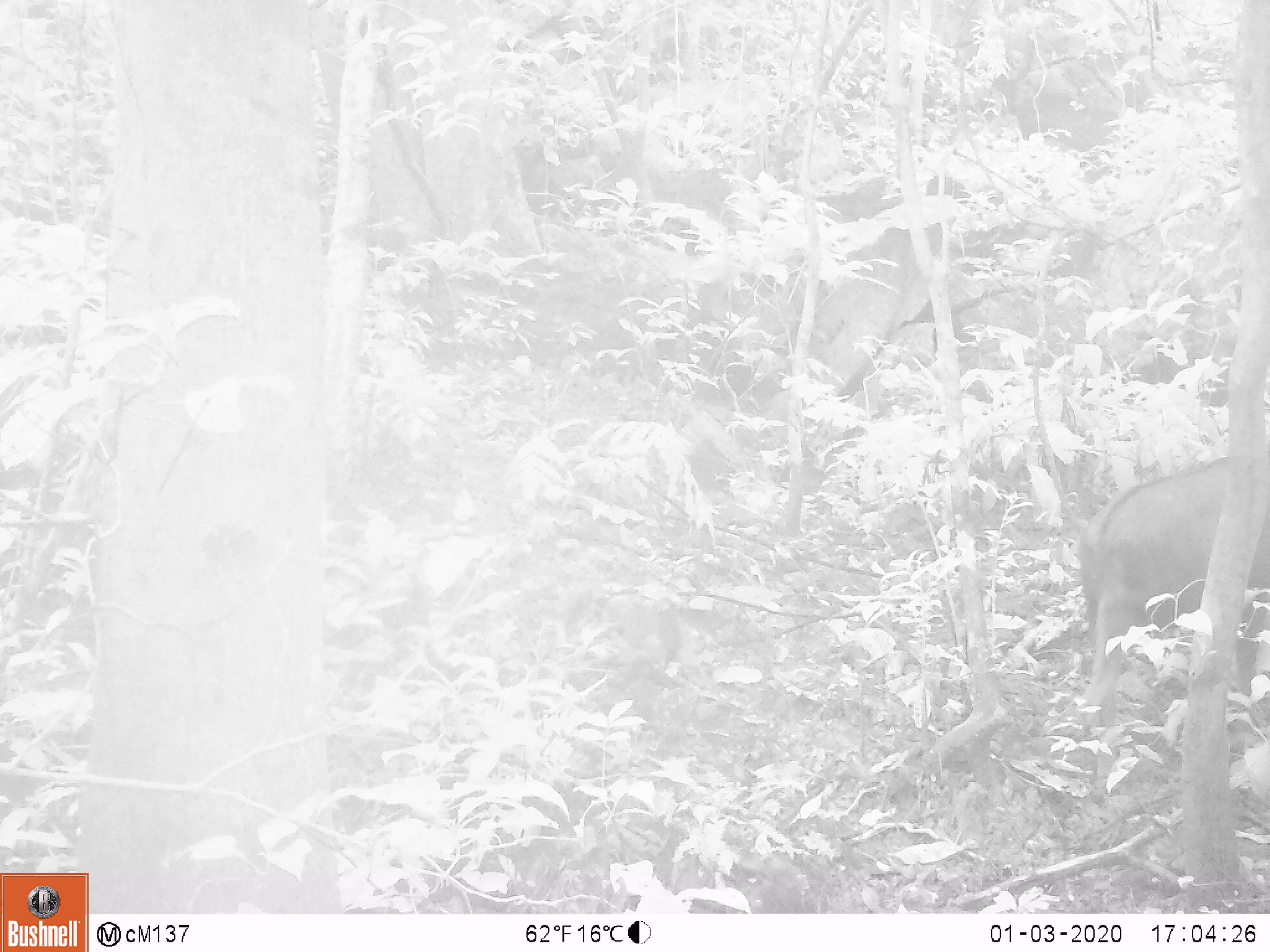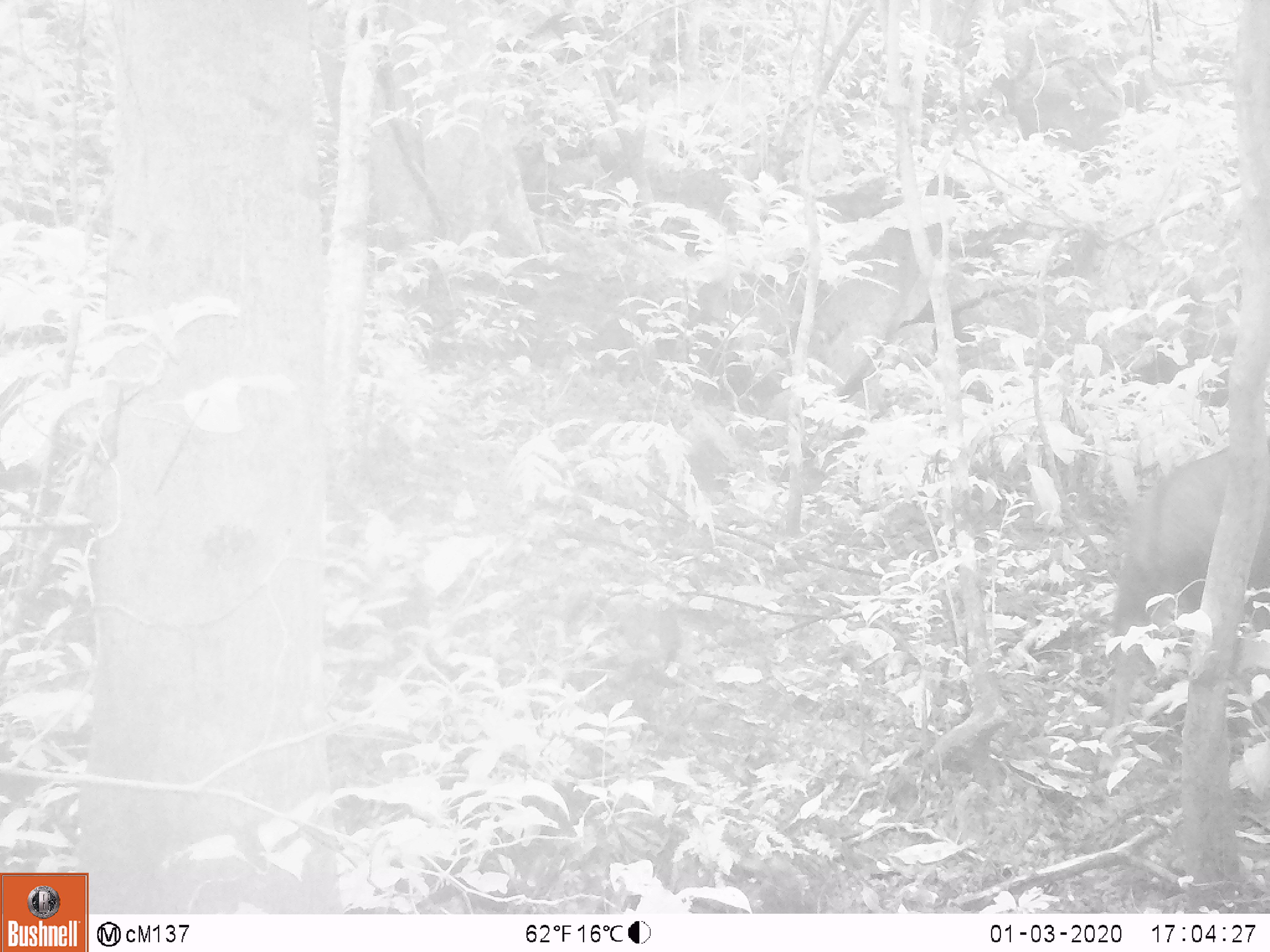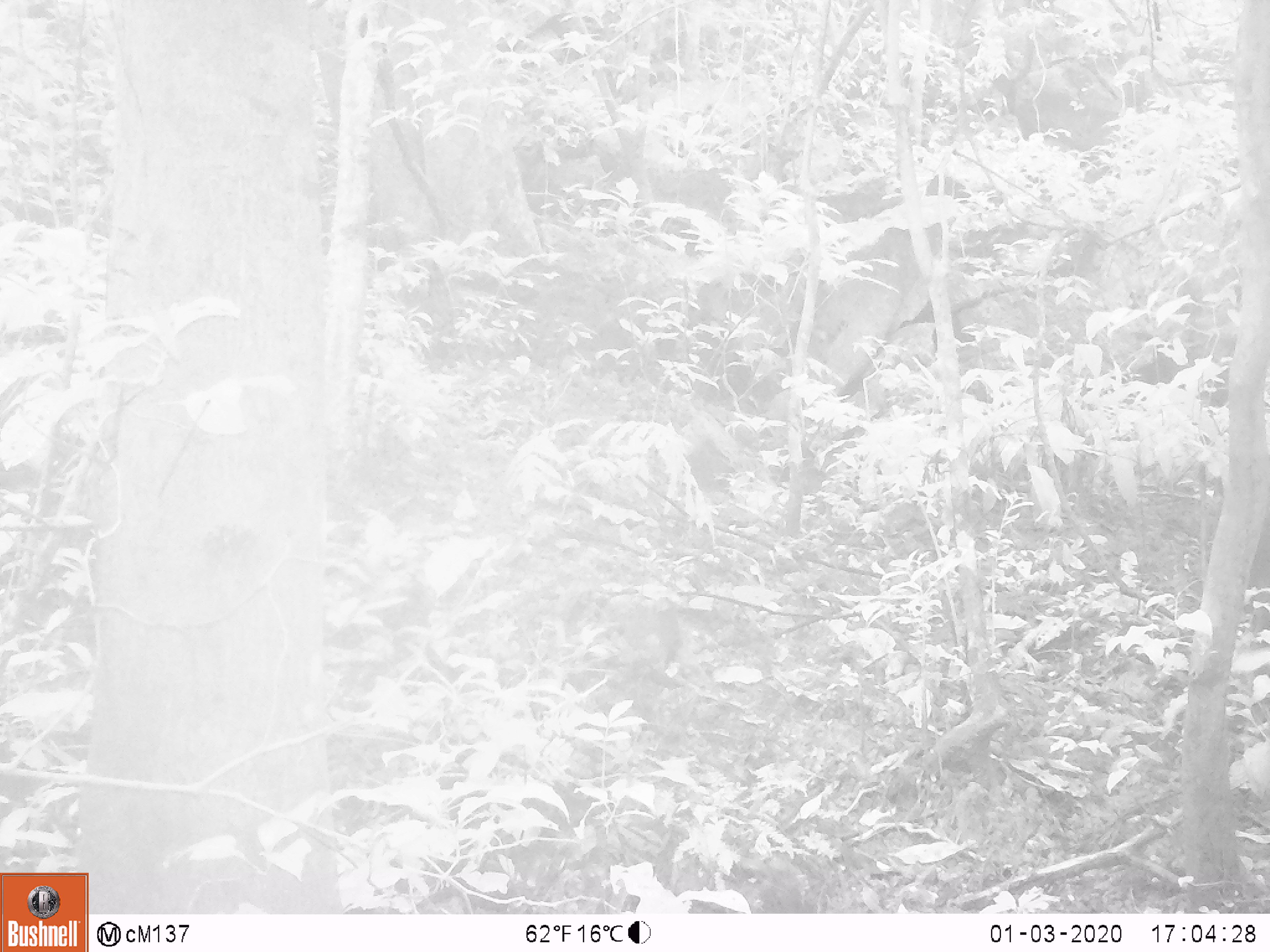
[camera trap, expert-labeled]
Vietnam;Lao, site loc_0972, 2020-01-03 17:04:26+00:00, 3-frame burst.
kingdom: Animalia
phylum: Chordata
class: Mammalia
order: Artiodactyla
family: Bovidae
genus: Capricornis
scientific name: Capricornis sumatraensis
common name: chinese serow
Chinese serow (Capricornis sumatraensis). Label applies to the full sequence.